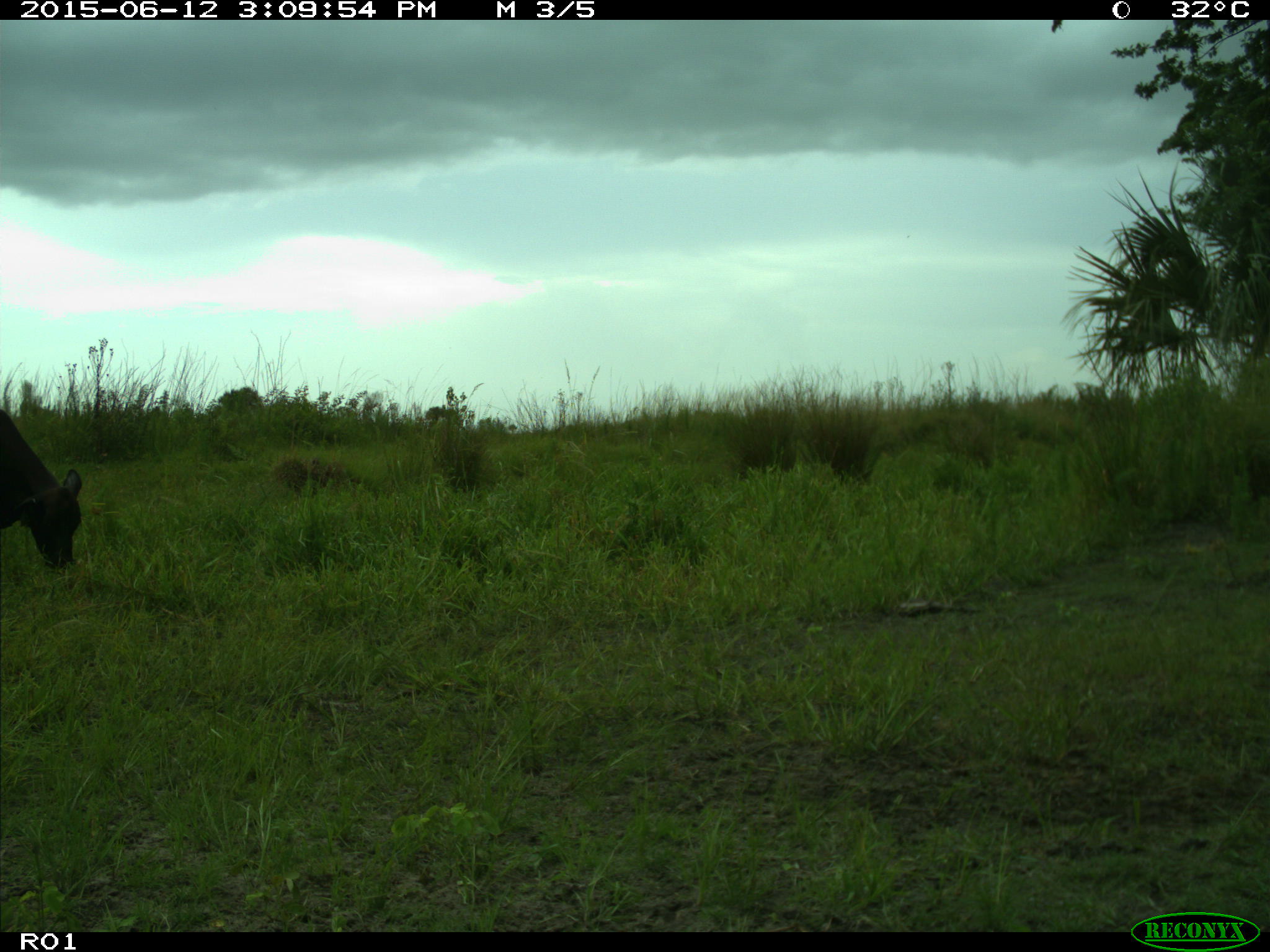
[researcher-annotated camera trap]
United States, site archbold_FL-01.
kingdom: Animalia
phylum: Chordata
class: Mammalia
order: Artiodactyla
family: Bovidae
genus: Bos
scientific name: Bos taurus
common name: domestic cow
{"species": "Bos taurus (domestic cow)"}